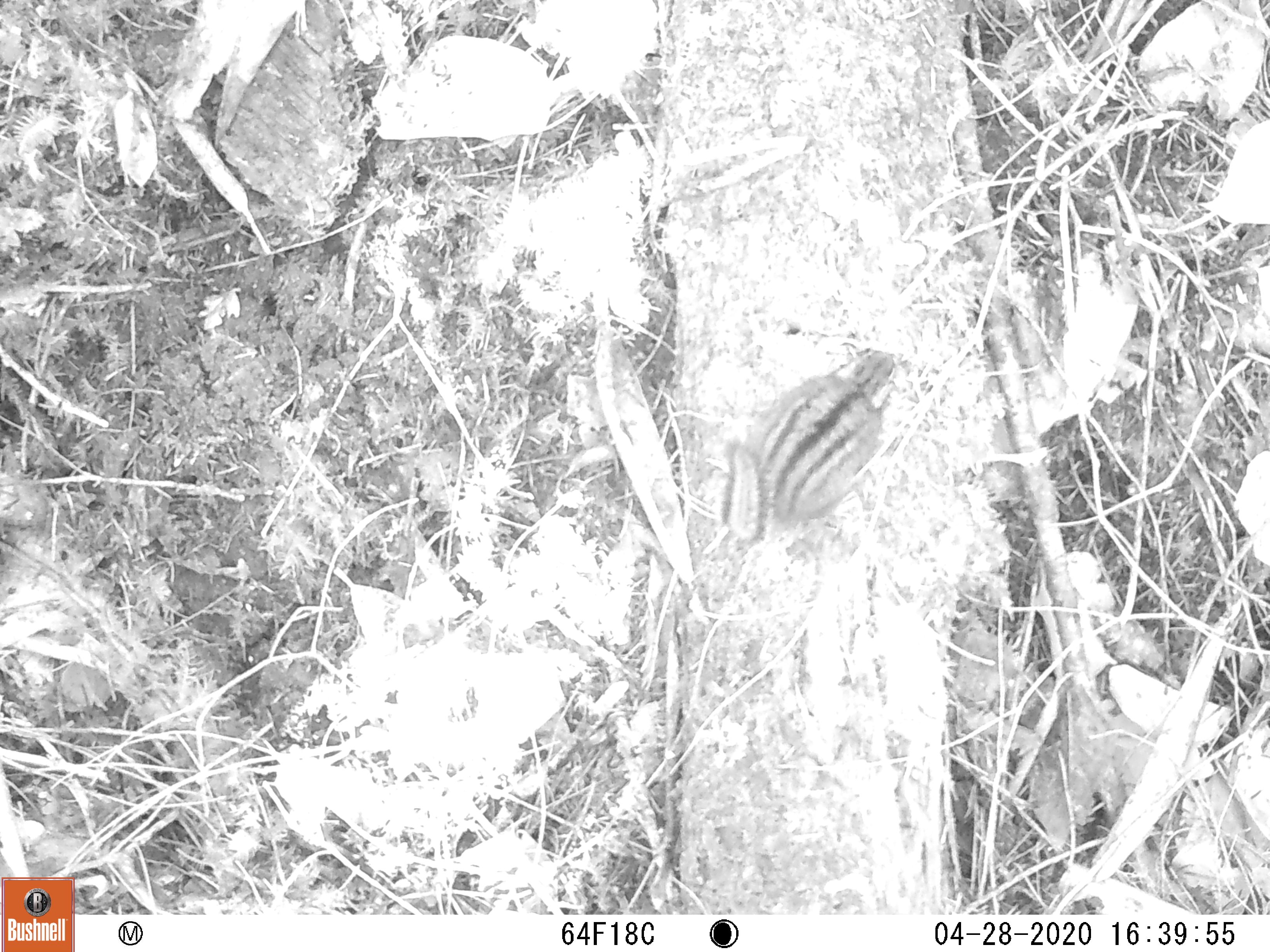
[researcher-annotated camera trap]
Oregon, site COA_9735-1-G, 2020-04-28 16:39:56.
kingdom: Animalia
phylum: Chordata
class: Mammalia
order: Rodentia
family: Sciuridae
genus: Neotamias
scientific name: Neotamias townsendii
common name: townsend's chipmunk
Townsend's chipmunk (Neotamias townsendii).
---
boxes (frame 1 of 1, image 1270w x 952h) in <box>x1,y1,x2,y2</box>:
townsend's chipmunk: <box>710,335,913,552</box>